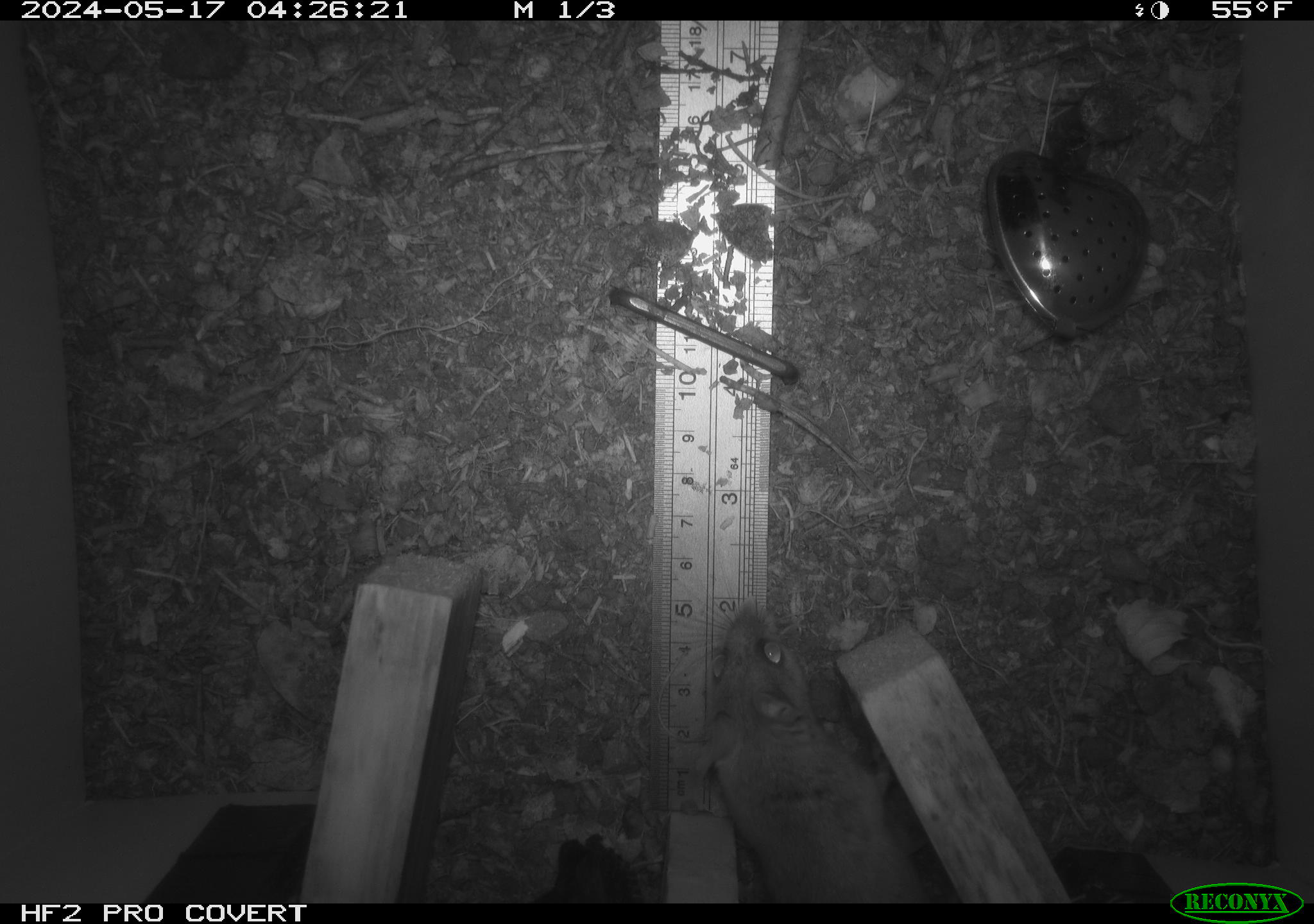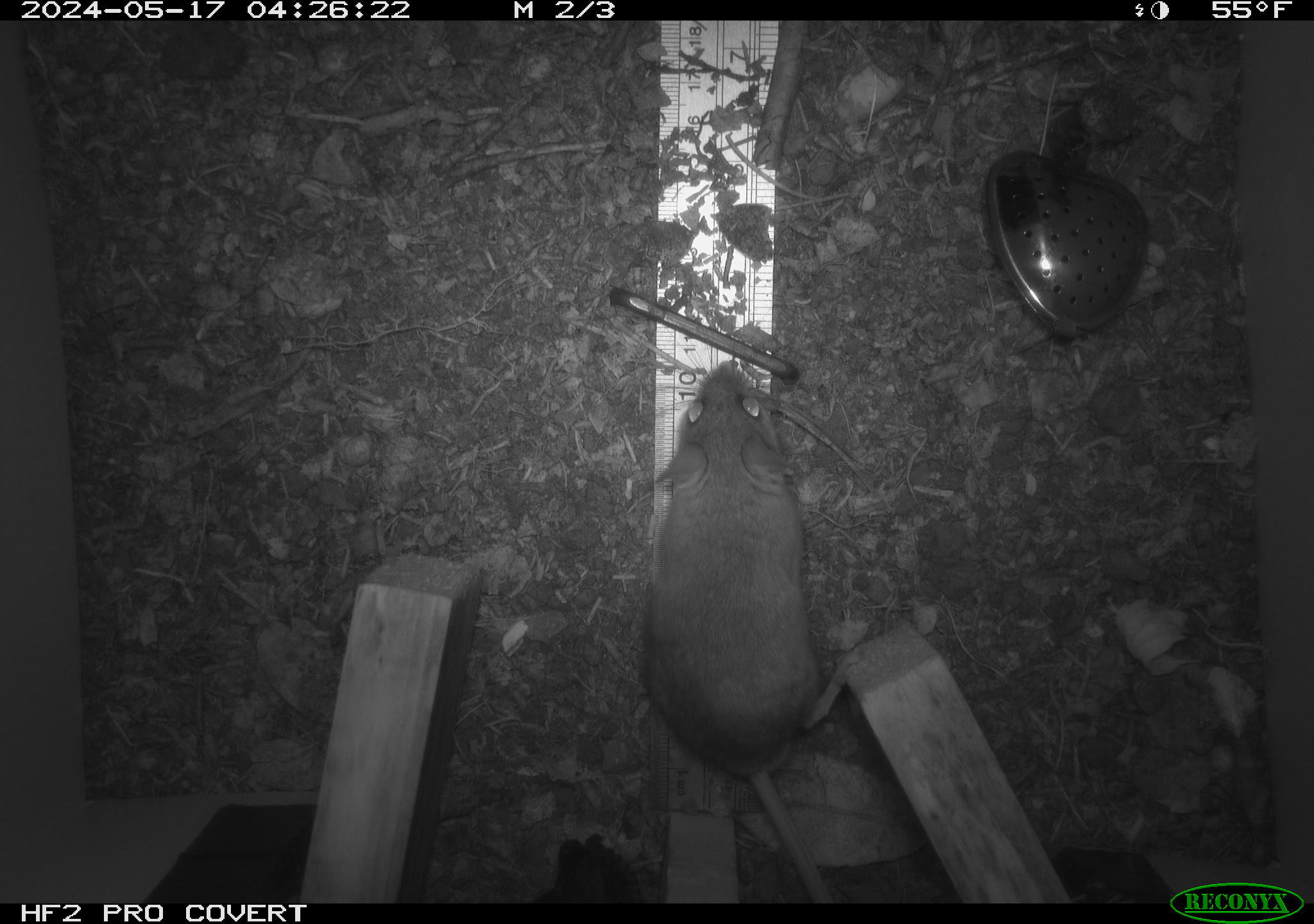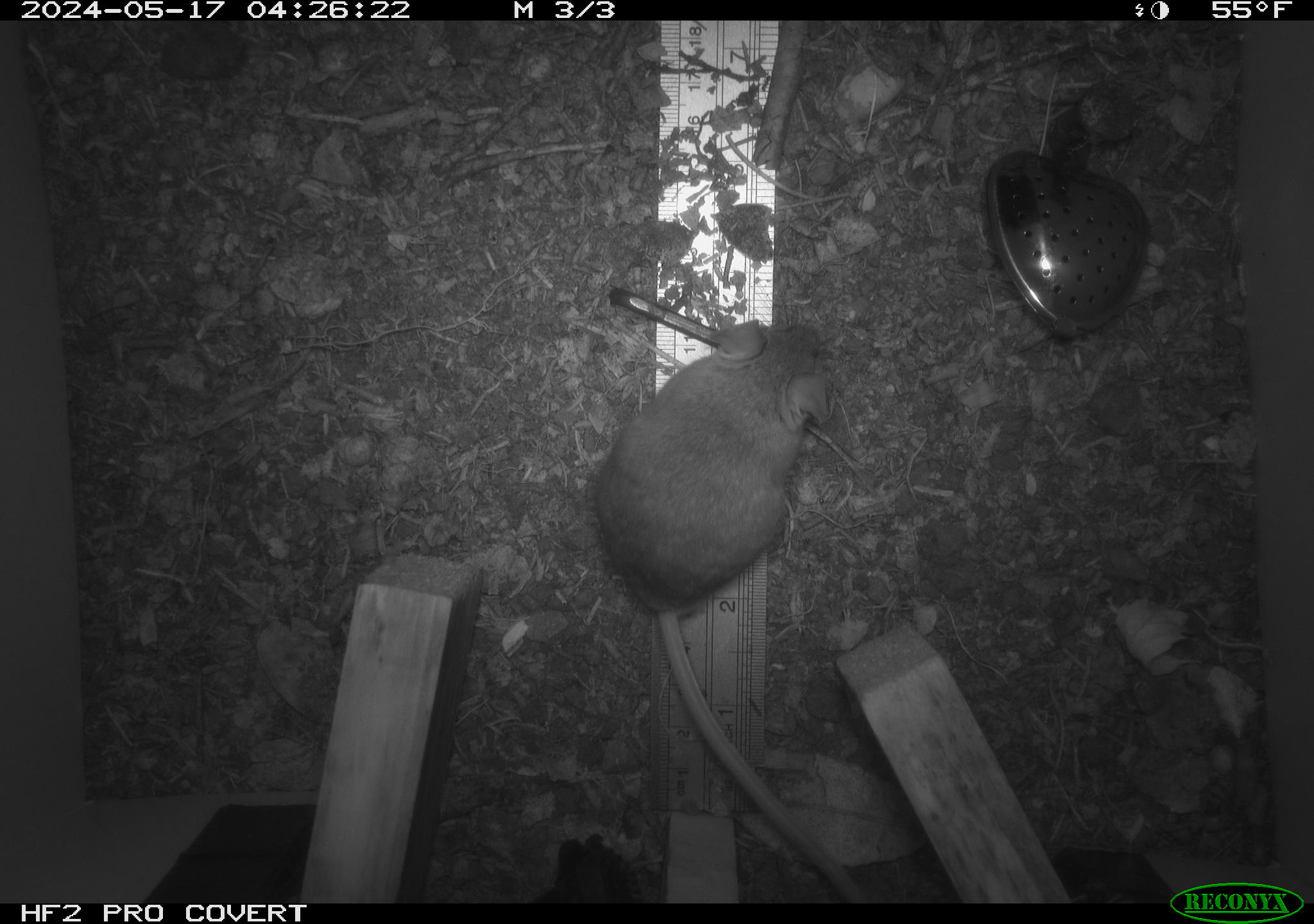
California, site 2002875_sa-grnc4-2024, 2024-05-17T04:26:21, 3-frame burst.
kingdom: Animalia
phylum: Chordata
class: Mammalia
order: Rodentia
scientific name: Rodentia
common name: rodent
Rodent (Rodentia).